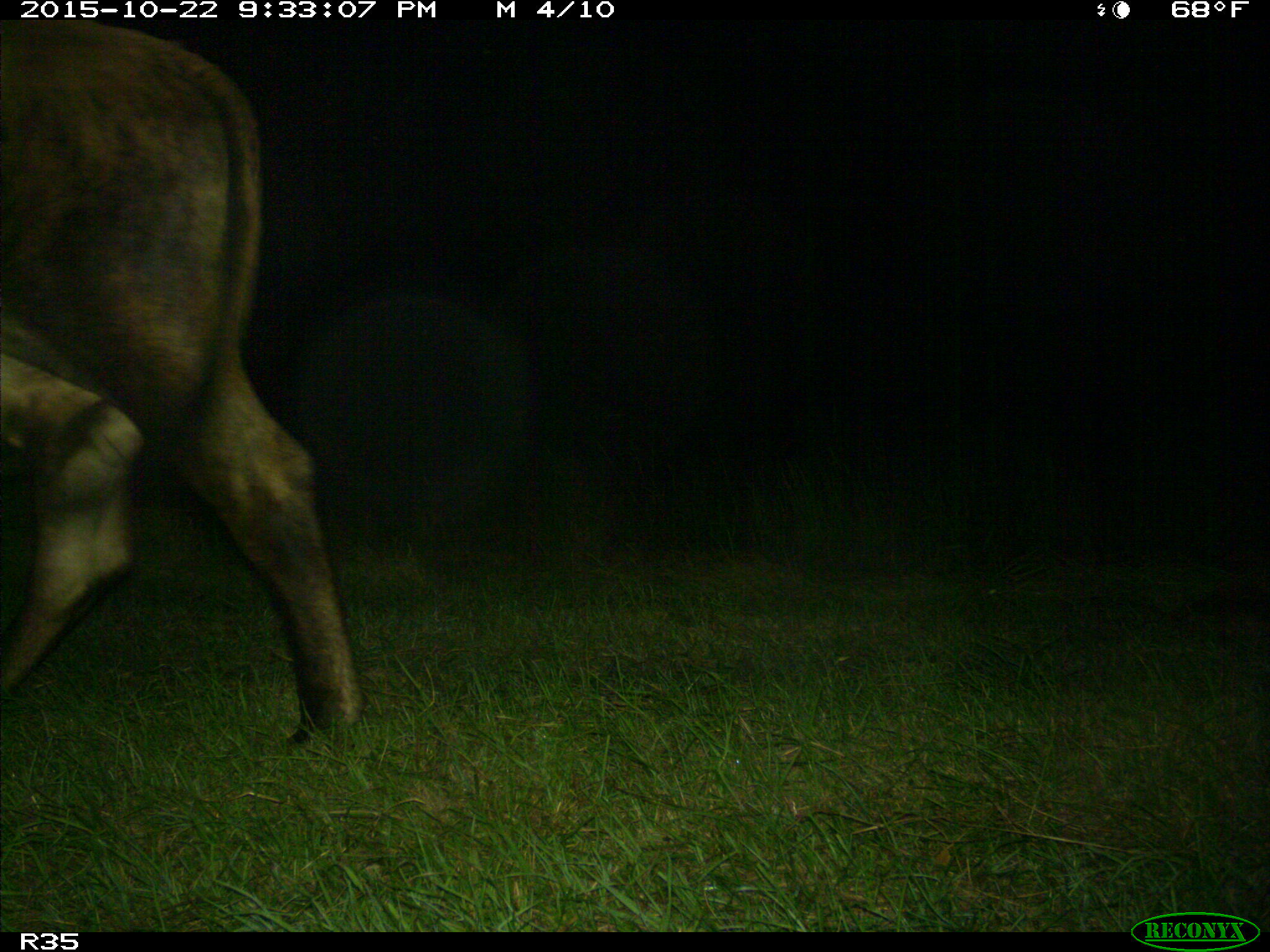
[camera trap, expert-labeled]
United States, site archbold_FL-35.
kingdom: Animalia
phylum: Chordata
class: Mammalia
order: Artiodactyla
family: Bovidae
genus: Bos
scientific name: Bos taurus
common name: domestic cow